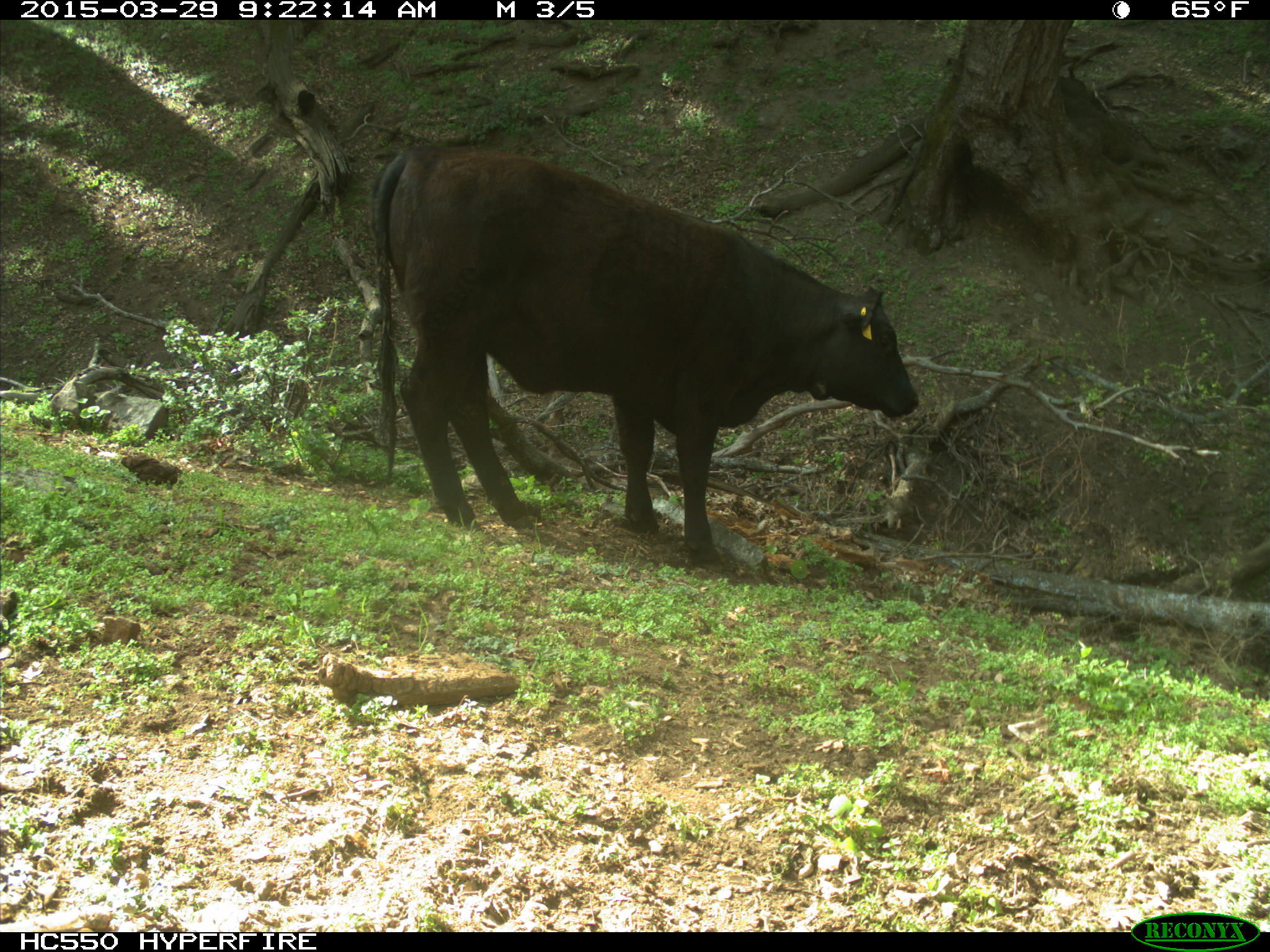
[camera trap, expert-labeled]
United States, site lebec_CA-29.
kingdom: Animalia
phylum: Chordata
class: Mammalia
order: Artiodactyla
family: Bovidae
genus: Bos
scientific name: Bos taurus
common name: domestic cow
Bos taurus (domestic cow).